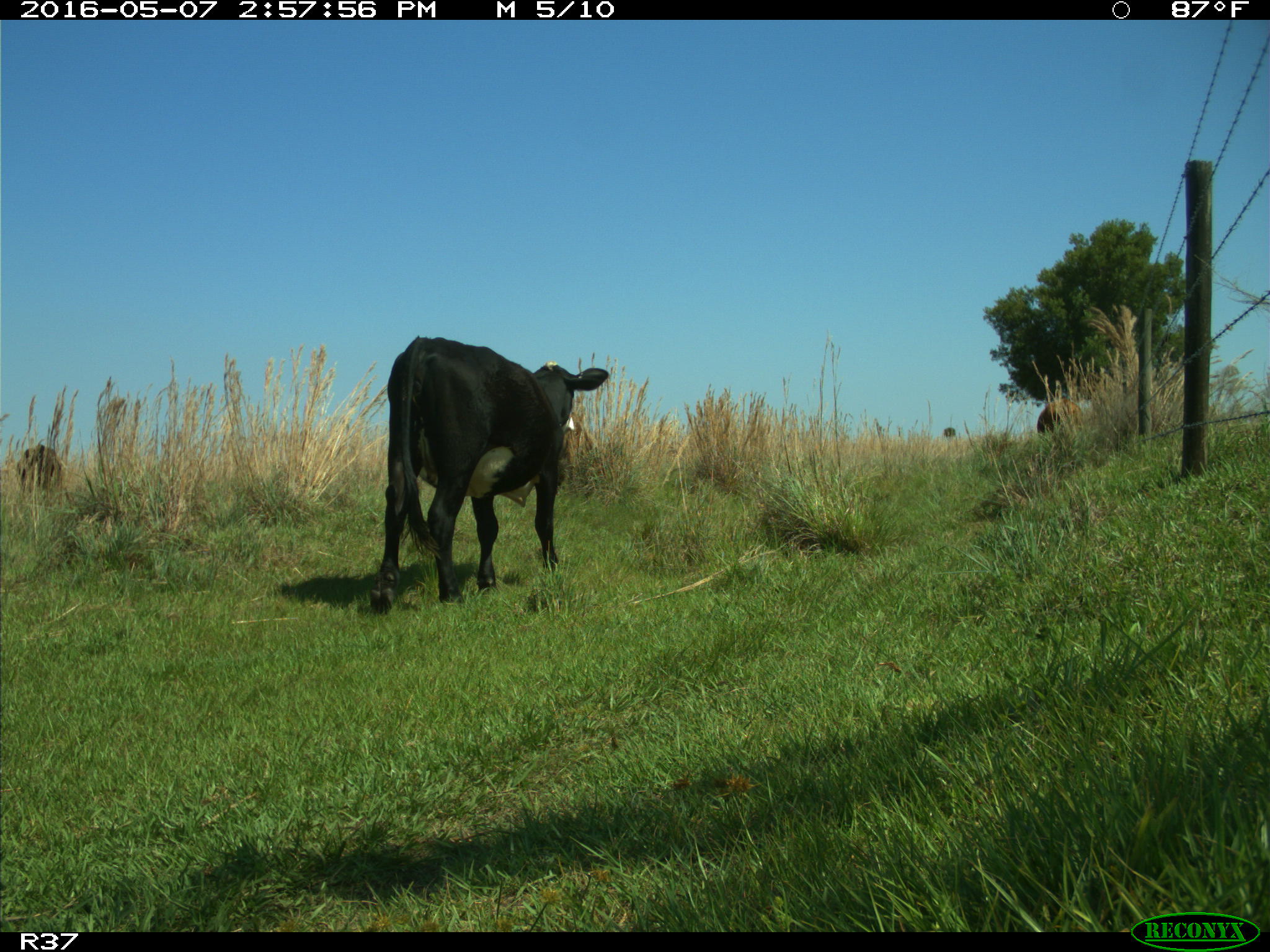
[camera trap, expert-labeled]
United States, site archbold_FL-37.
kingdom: Animalia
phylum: Chordata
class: Mammalia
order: Artiodactyla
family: Bovidae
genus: Bos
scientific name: Bos taurus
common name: domestic cow